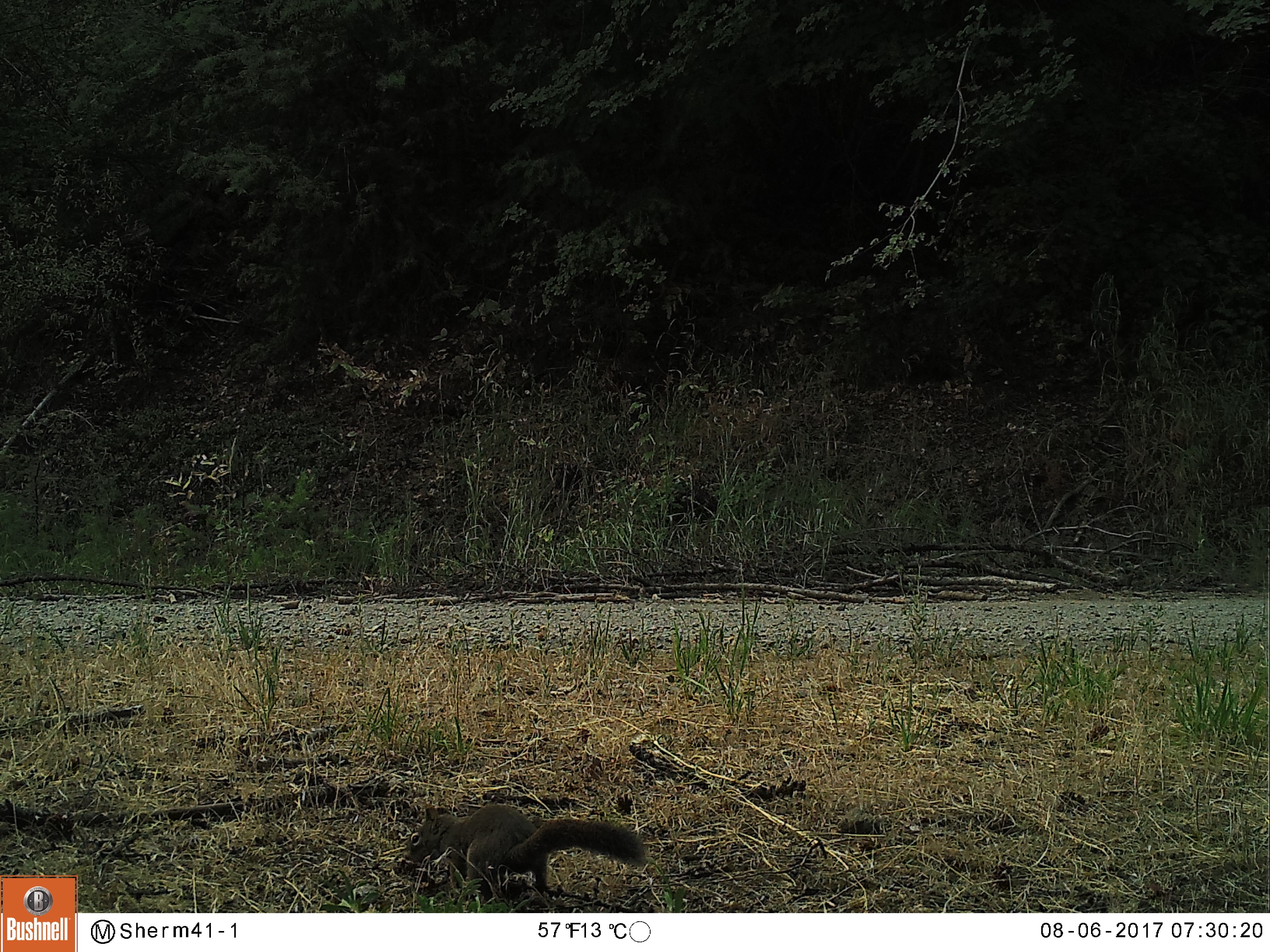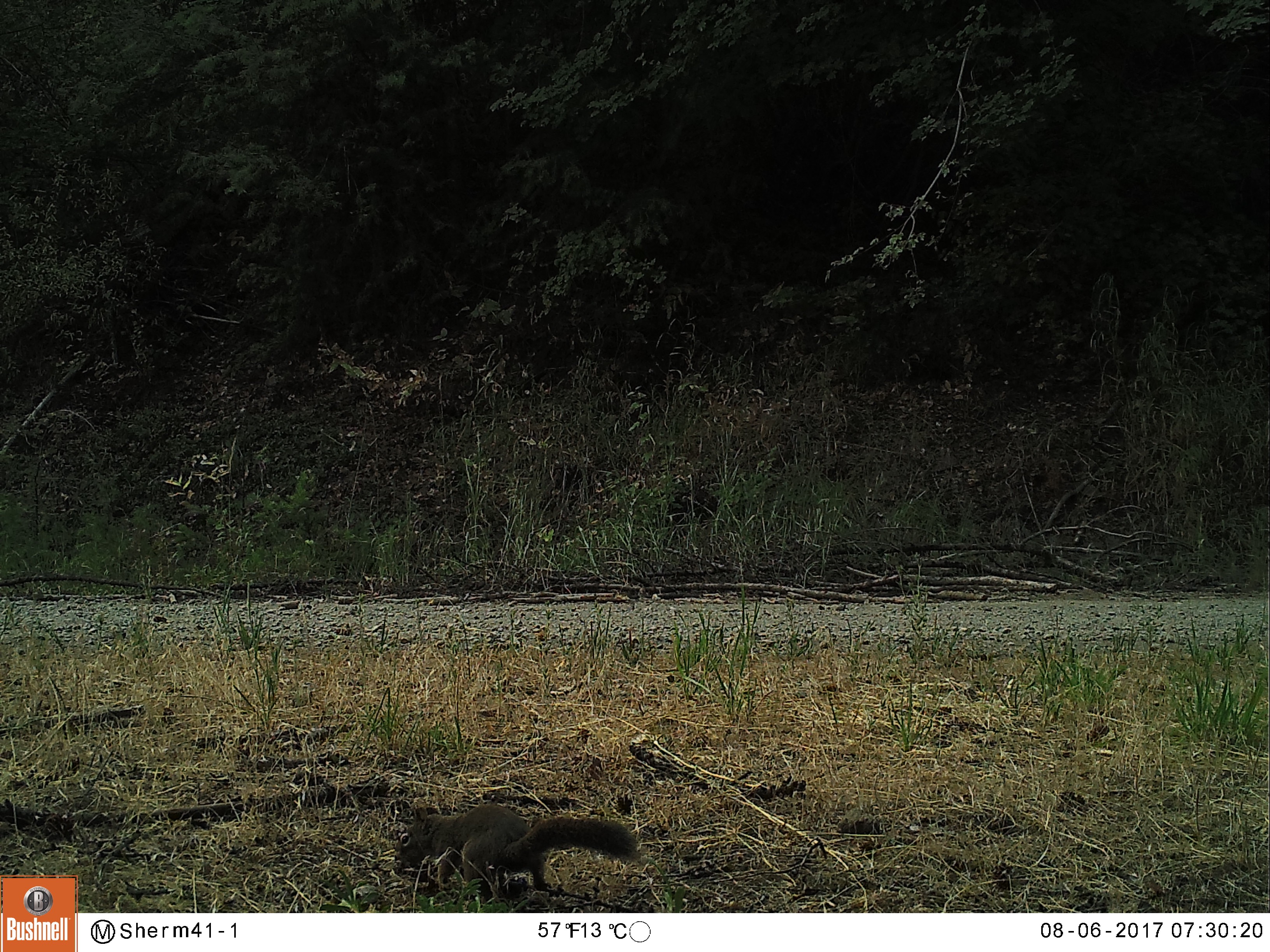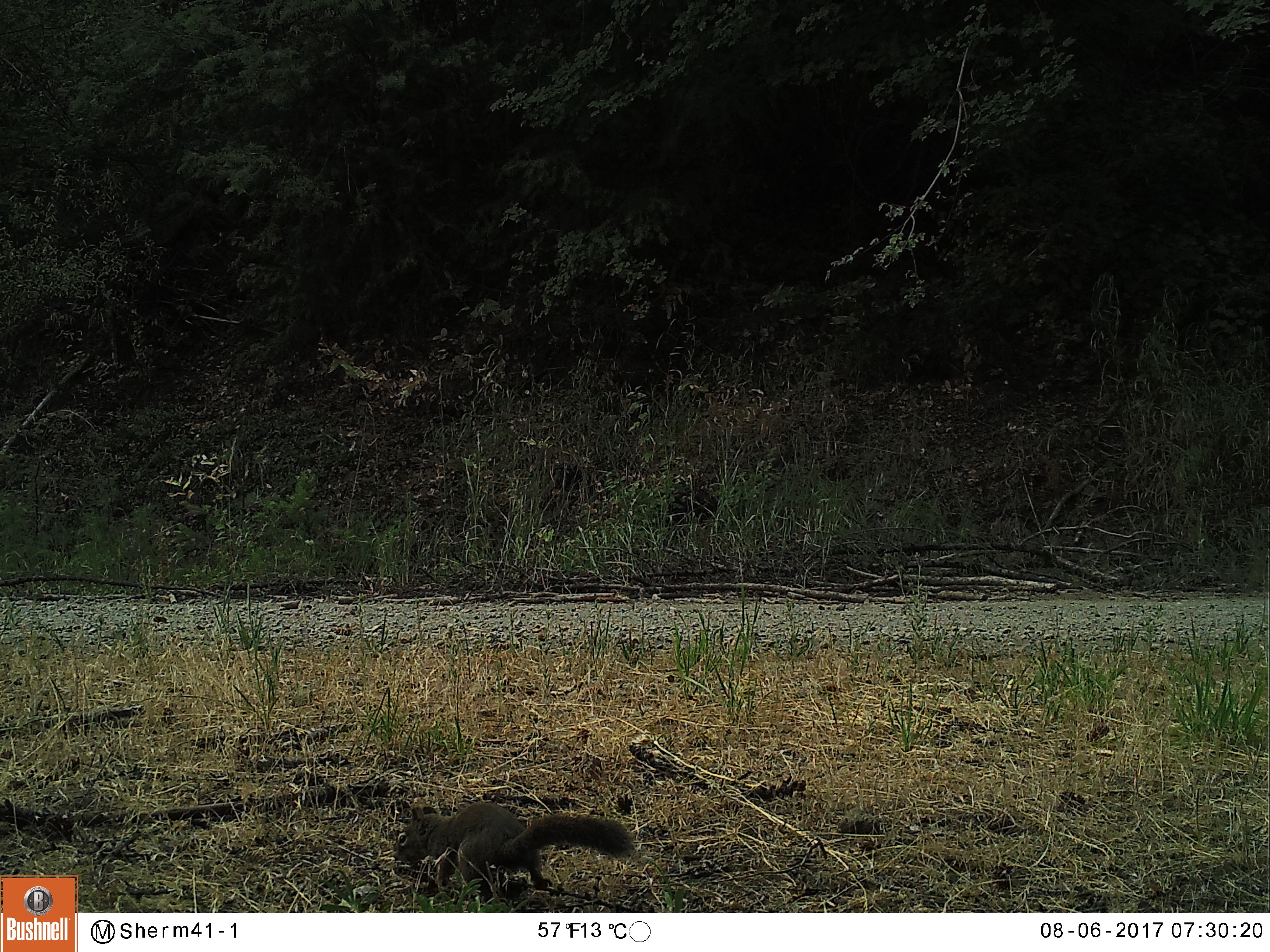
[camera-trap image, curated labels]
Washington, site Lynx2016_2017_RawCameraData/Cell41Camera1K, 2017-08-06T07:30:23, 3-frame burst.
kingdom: Animalia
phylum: Chordata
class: Mammalia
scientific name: Mammalia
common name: small mammal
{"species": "small mammal (Mammalia)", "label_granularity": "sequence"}